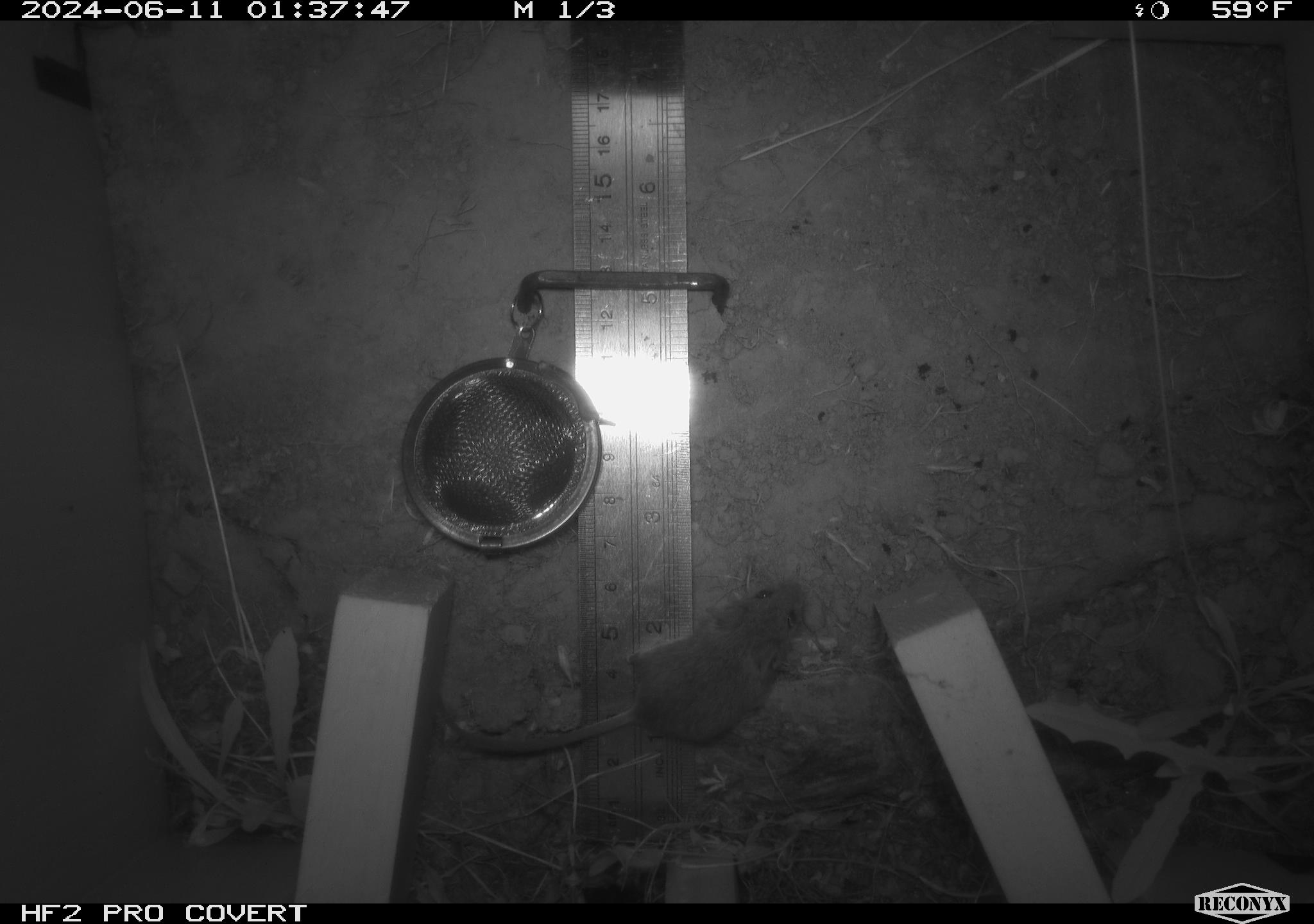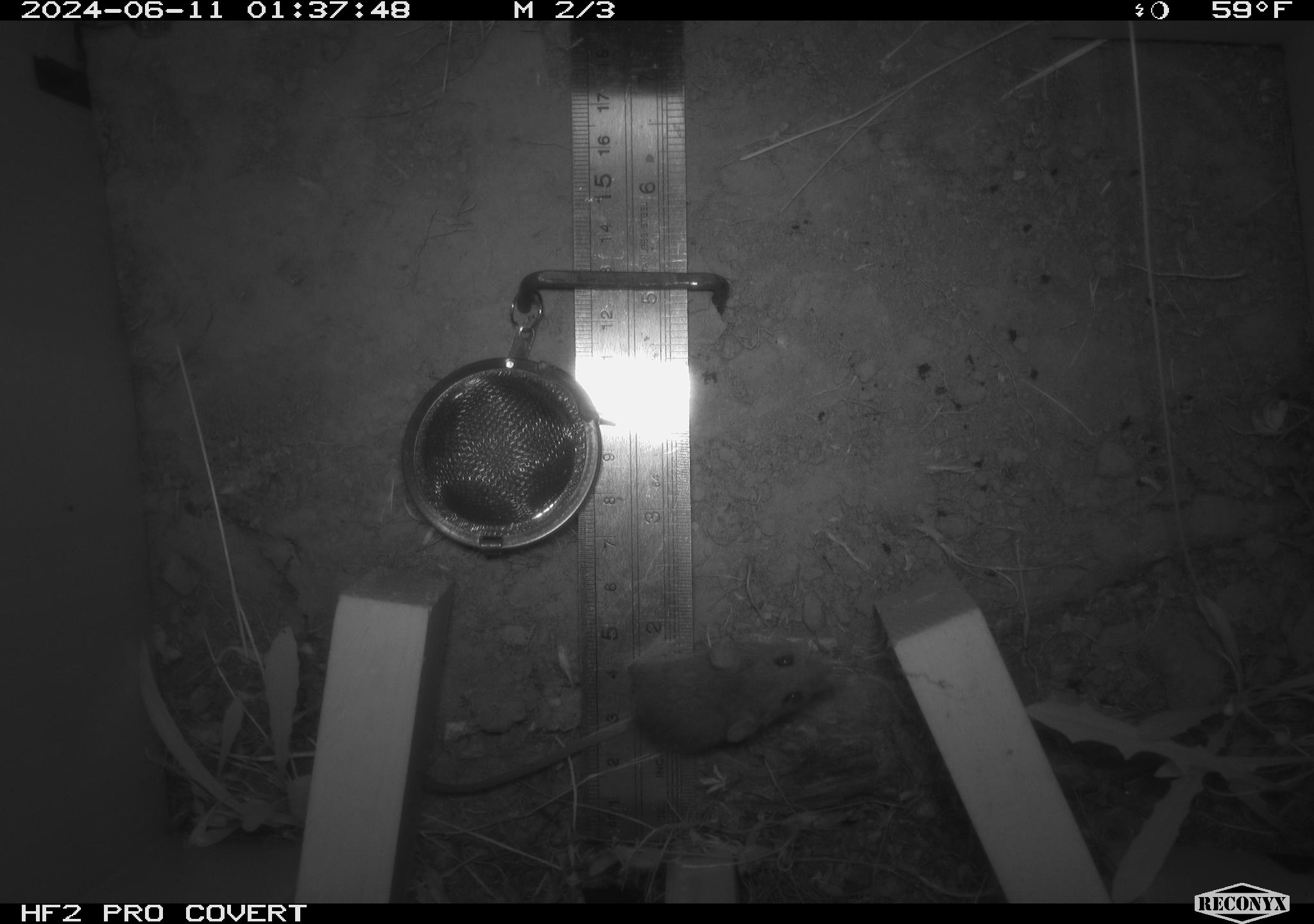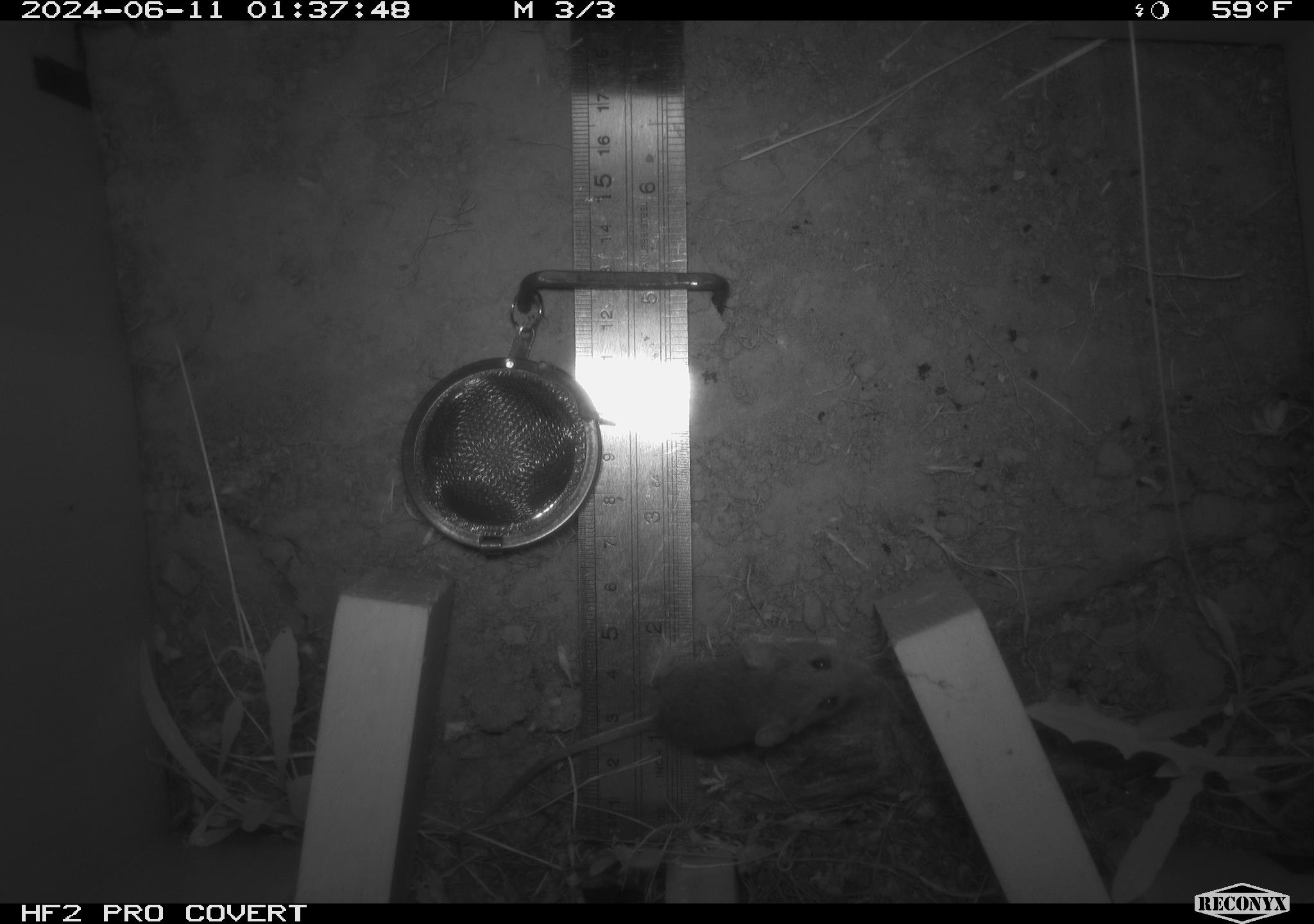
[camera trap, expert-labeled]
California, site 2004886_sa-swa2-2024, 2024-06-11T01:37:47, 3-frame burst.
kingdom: Animalia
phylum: Chordata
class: Mammalia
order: Rodentia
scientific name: Rodentia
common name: mouse species